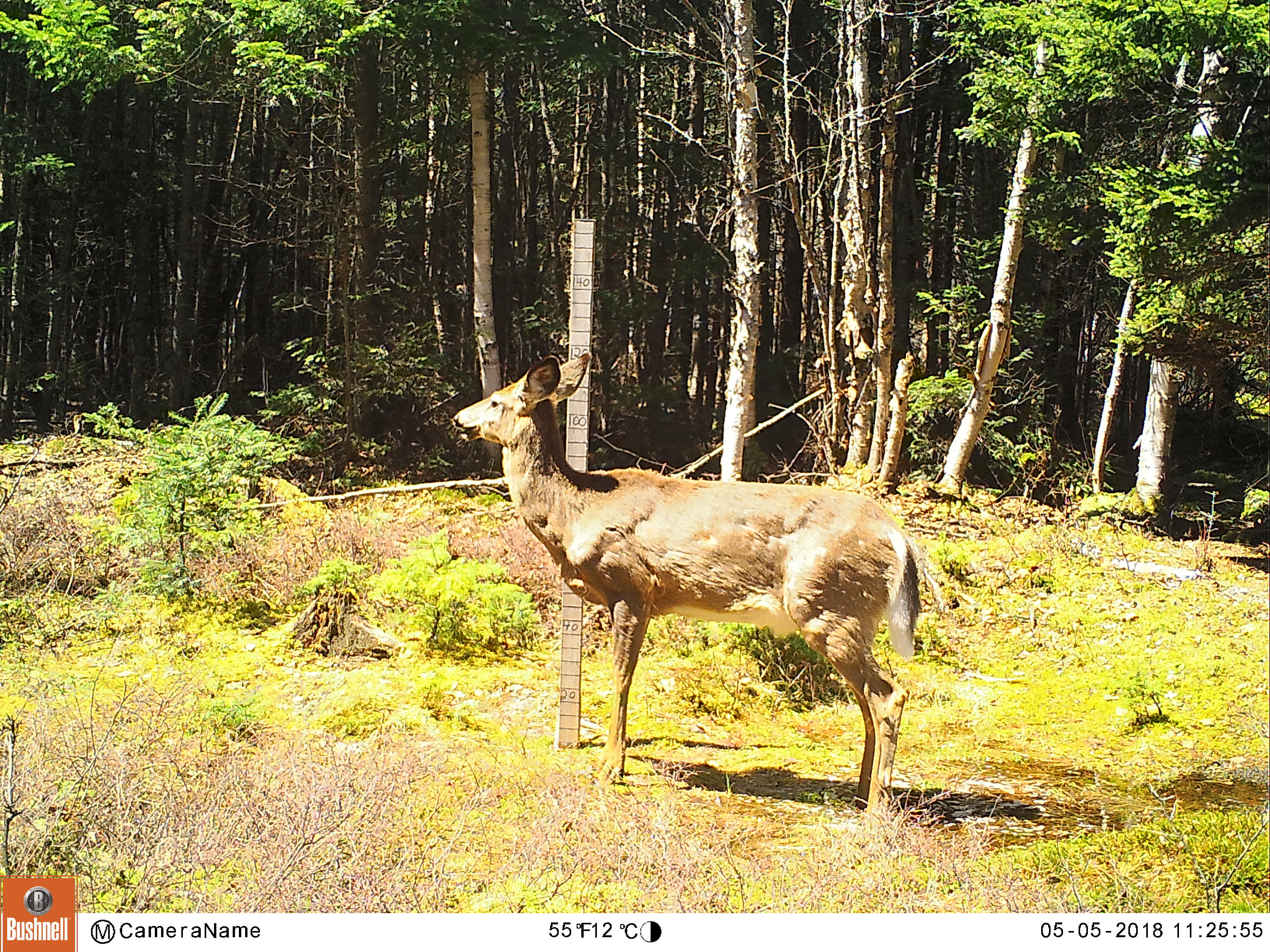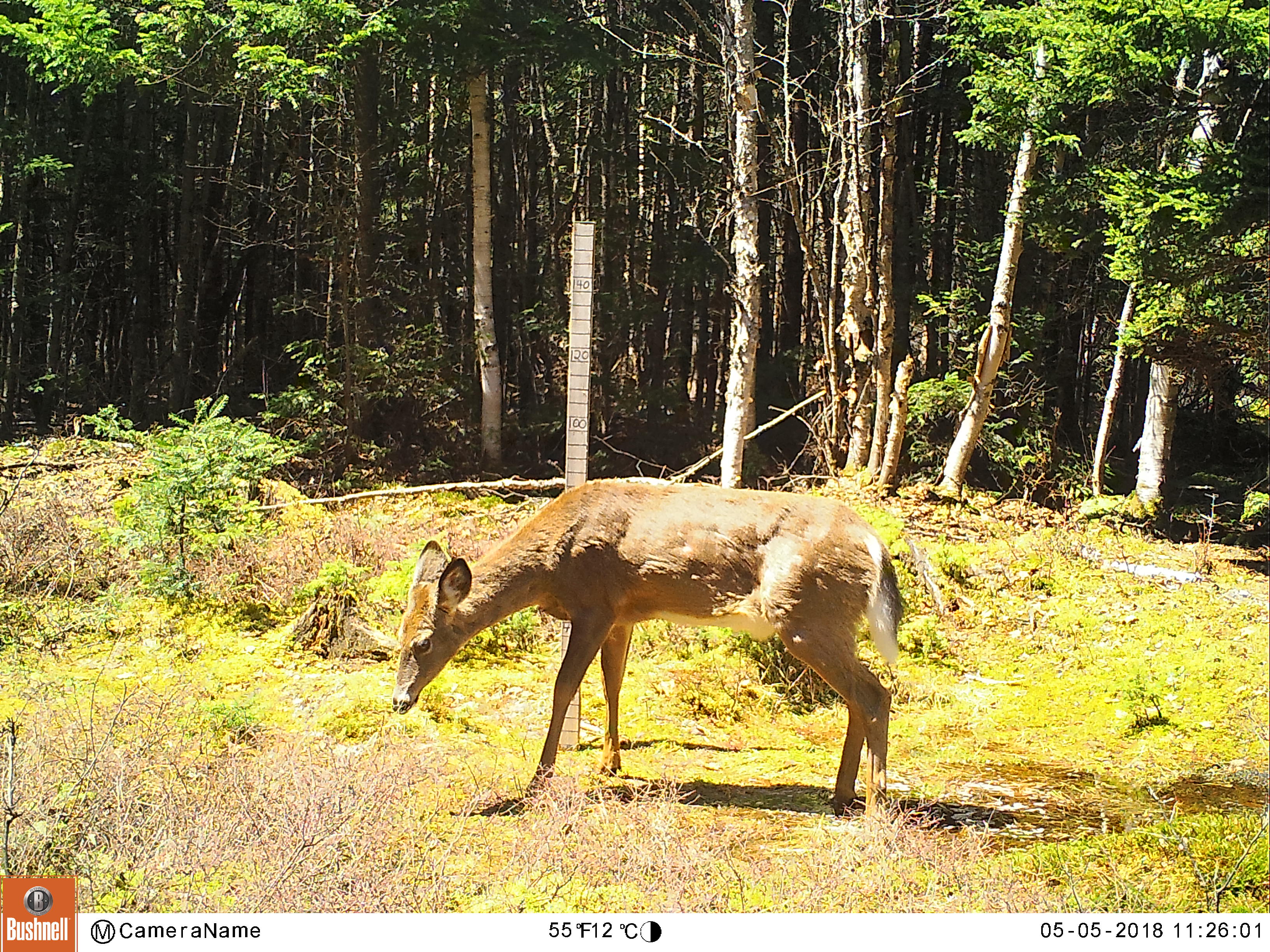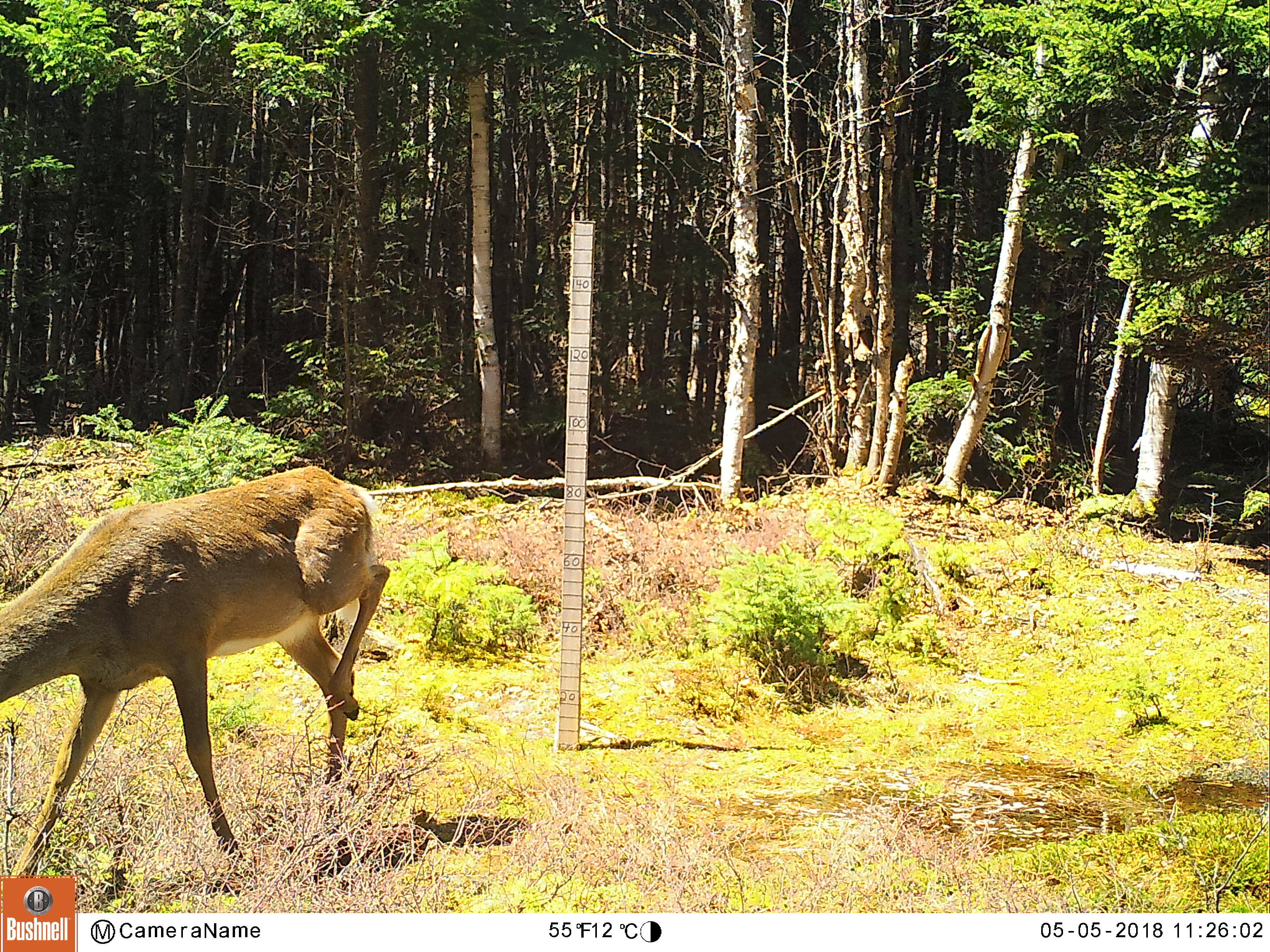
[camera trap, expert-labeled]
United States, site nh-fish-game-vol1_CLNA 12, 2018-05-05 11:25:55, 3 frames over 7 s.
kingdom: Animalia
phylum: Chordata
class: Mammalia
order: Artiodactyla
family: Cervidae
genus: Odocoileus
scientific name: Odocoileus virginianus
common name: white-tailed deer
White-tailed deer (Odocoileus virginianus).